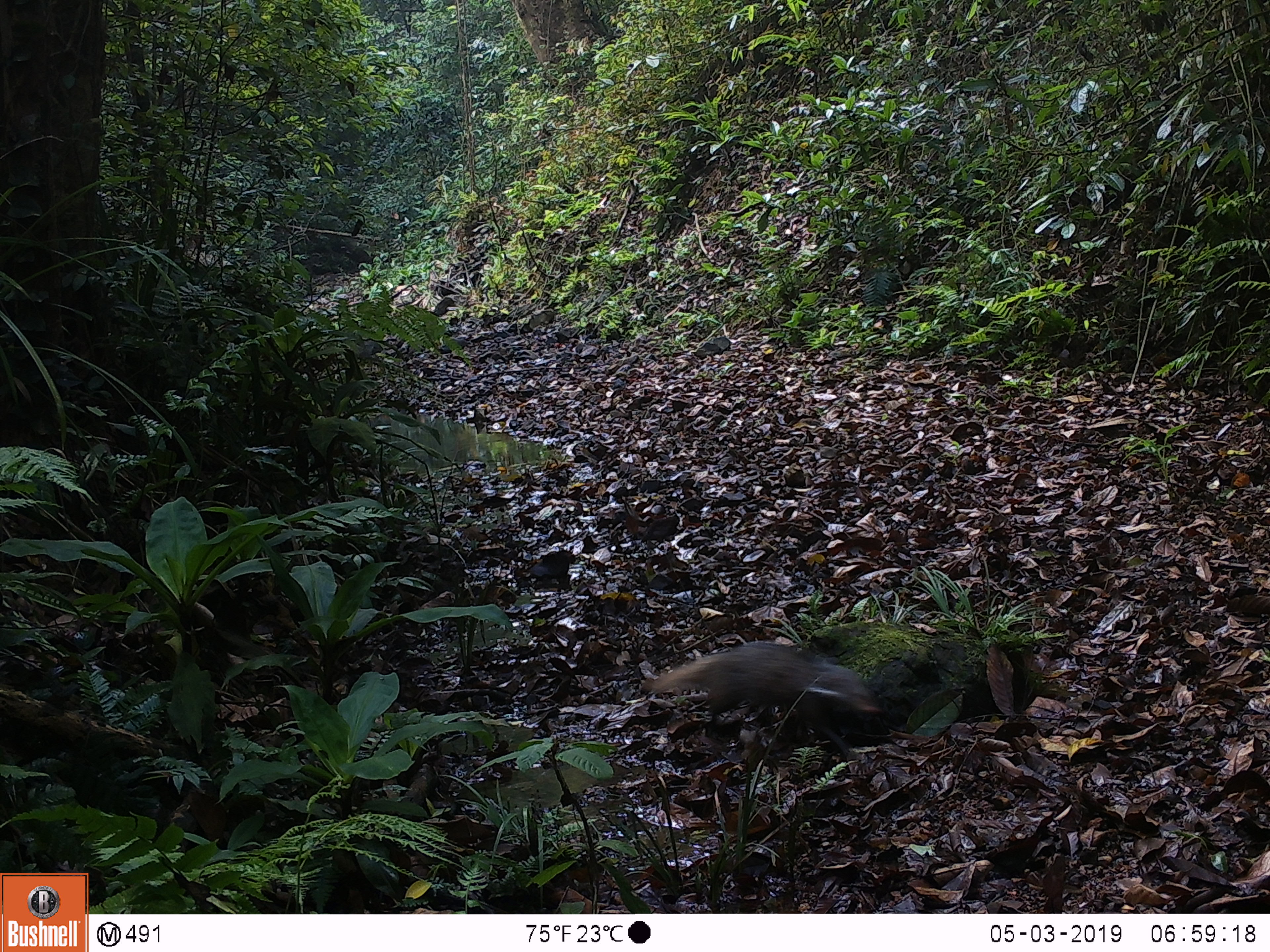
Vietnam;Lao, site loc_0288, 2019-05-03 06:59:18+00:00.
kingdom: Animalia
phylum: Chordata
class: Mammalia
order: Carnivora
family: Herpestidae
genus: Urva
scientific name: Urva urva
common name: crab-eating mongoose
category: crab eating mongoose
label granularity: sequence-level